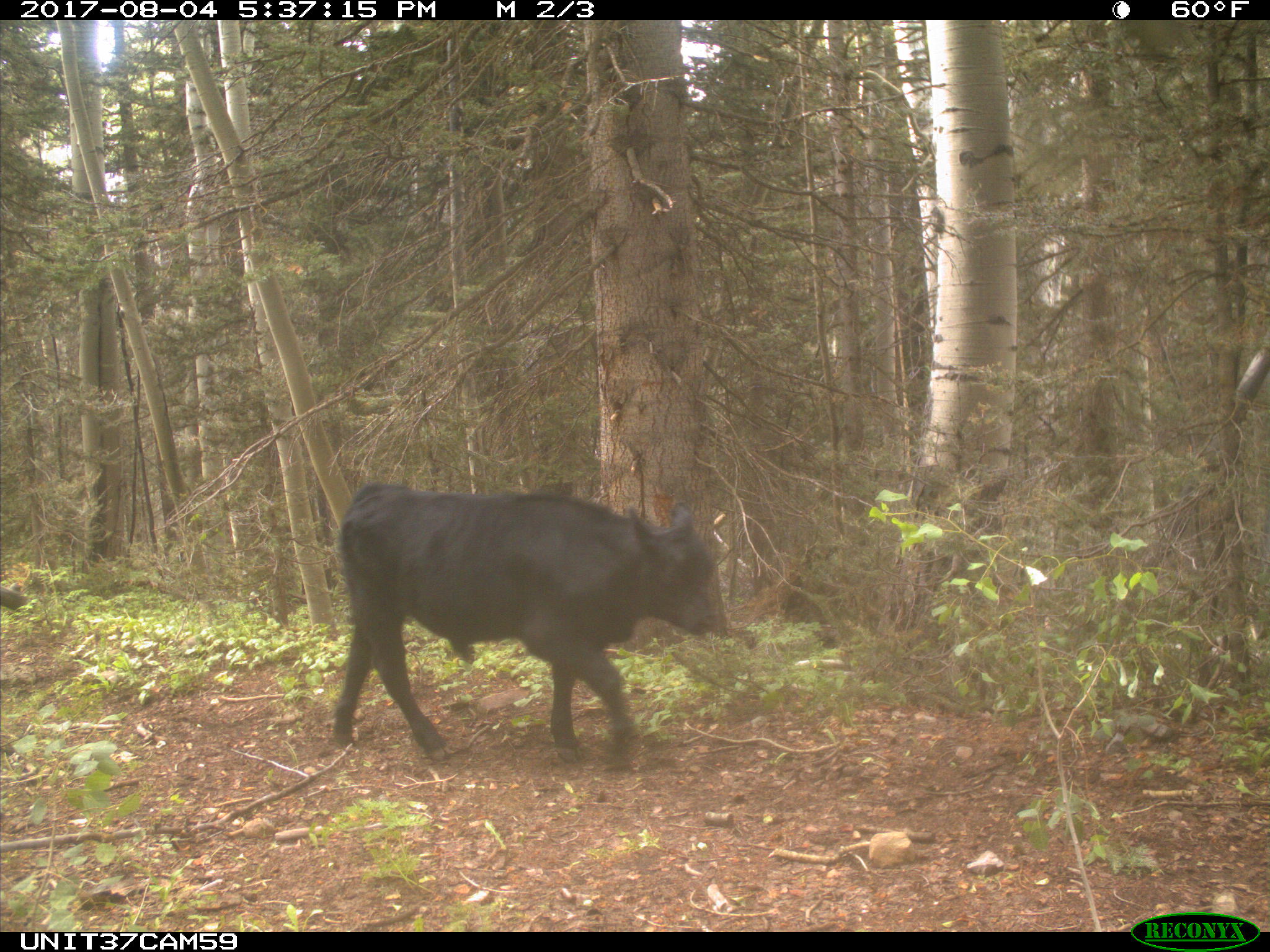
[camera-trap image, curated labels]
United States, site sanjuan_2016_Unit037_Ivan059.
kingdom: Animalia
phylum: Chordata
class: Mammalia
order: Artiodactyla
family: Bovidae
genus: Bos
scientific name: Bos taurus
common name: domestic cow